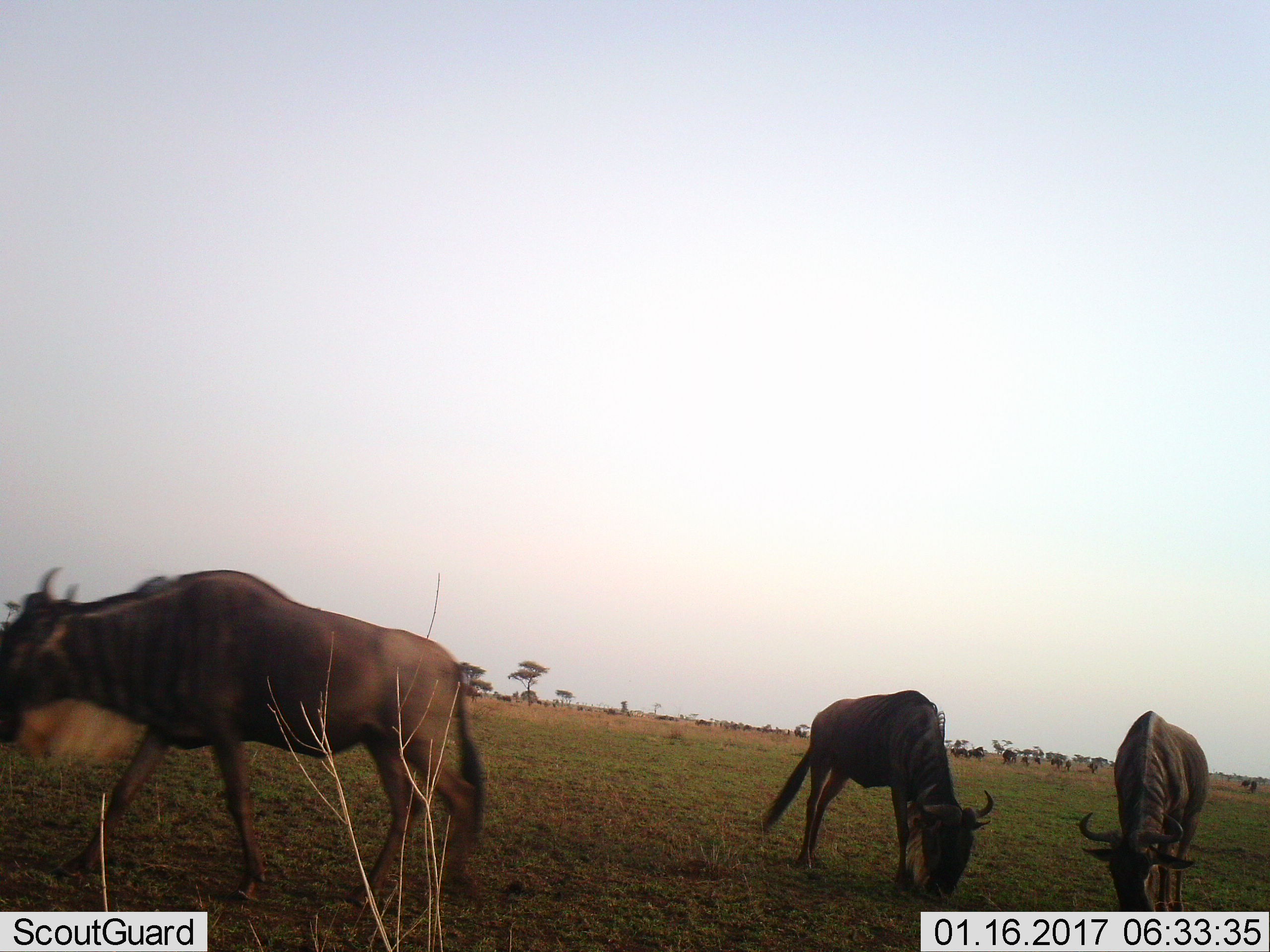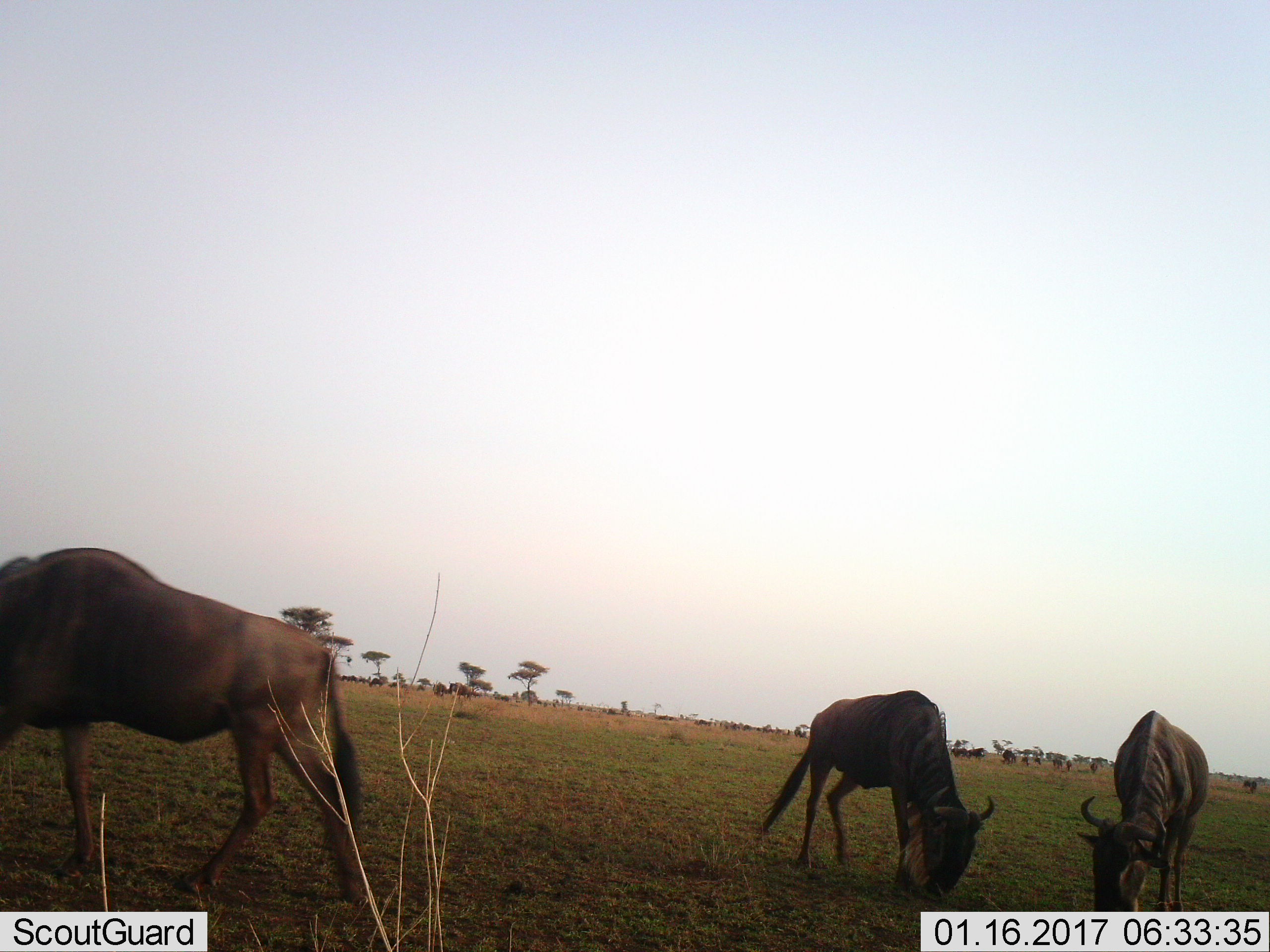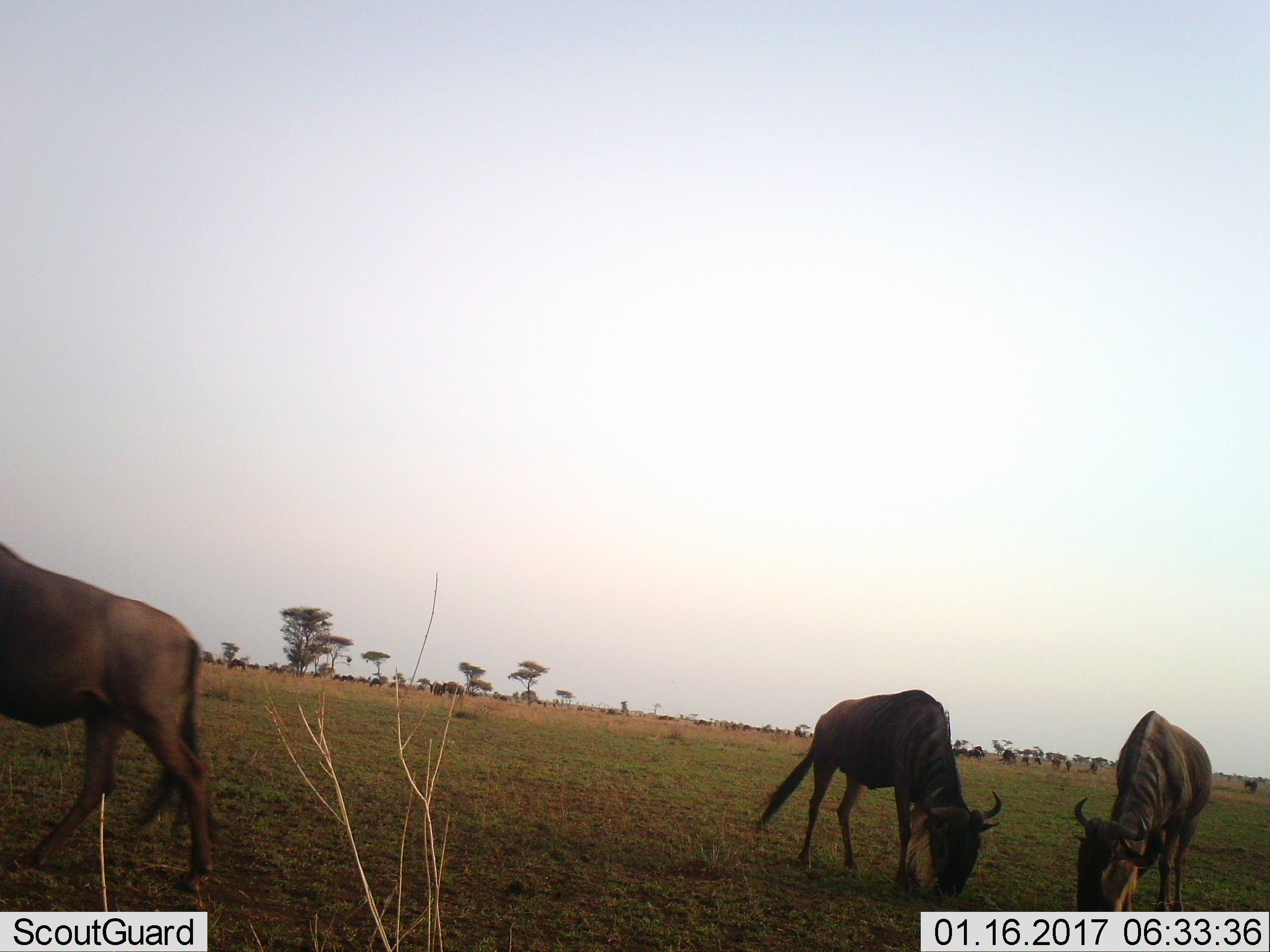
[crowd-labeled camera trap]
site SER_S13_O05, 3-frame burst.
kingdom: Animalia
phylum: Chordata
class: Mammalia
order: Artiodactyla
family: Bovidae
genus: Connochaetes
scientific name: Connochaetes taurinus taurinus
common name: blue wildebeest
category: wildebeestblue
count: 3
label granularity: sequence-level